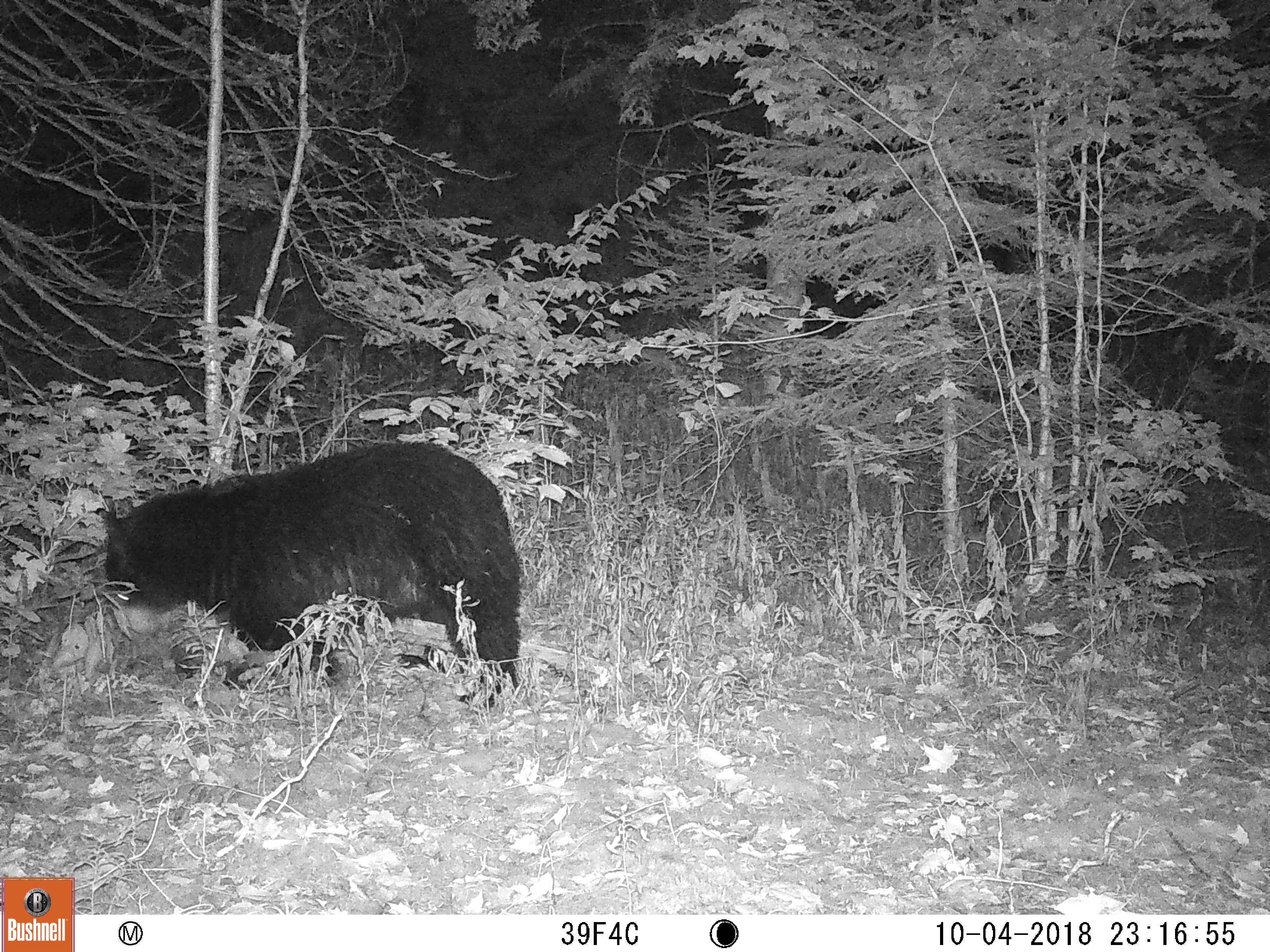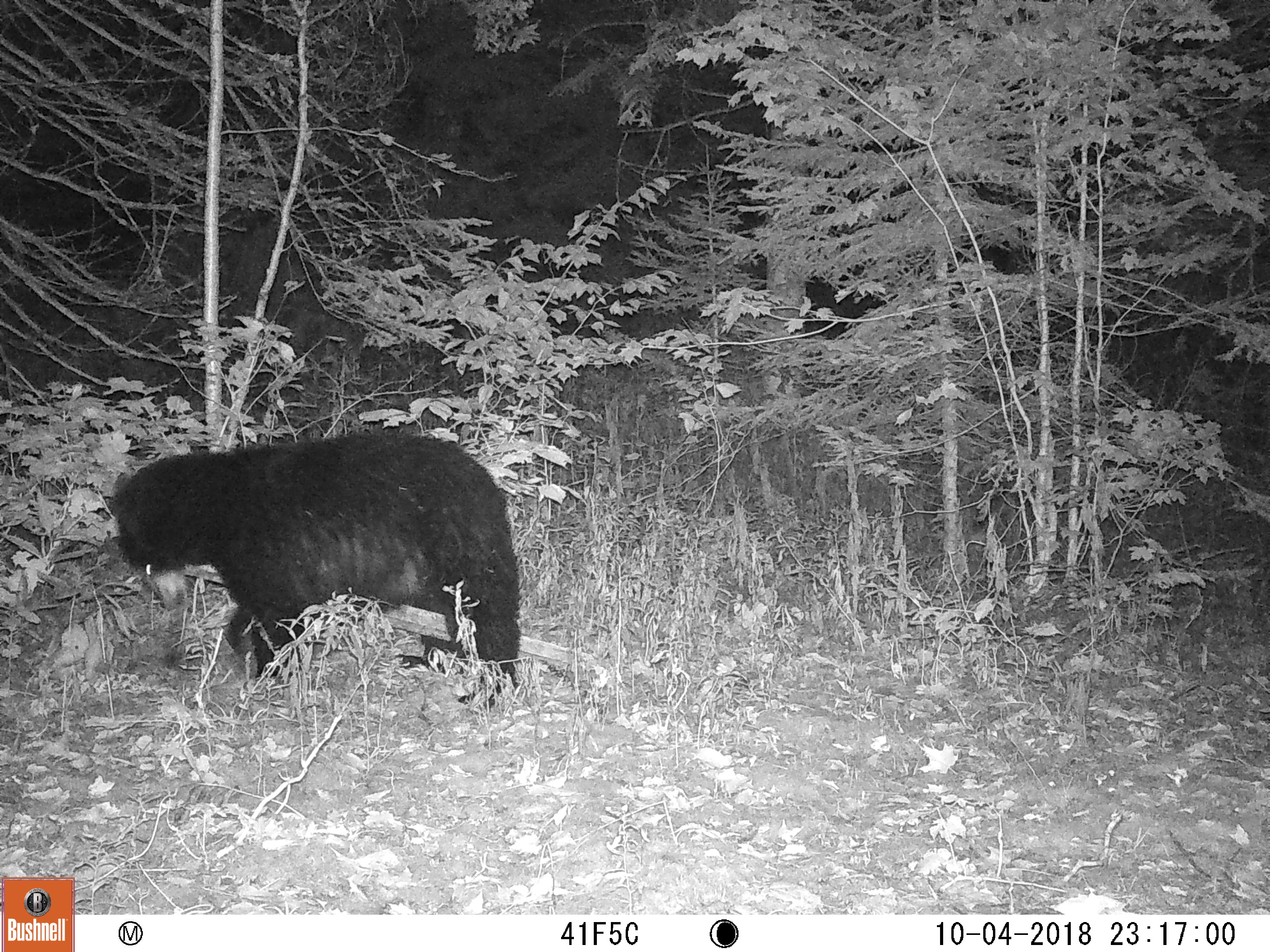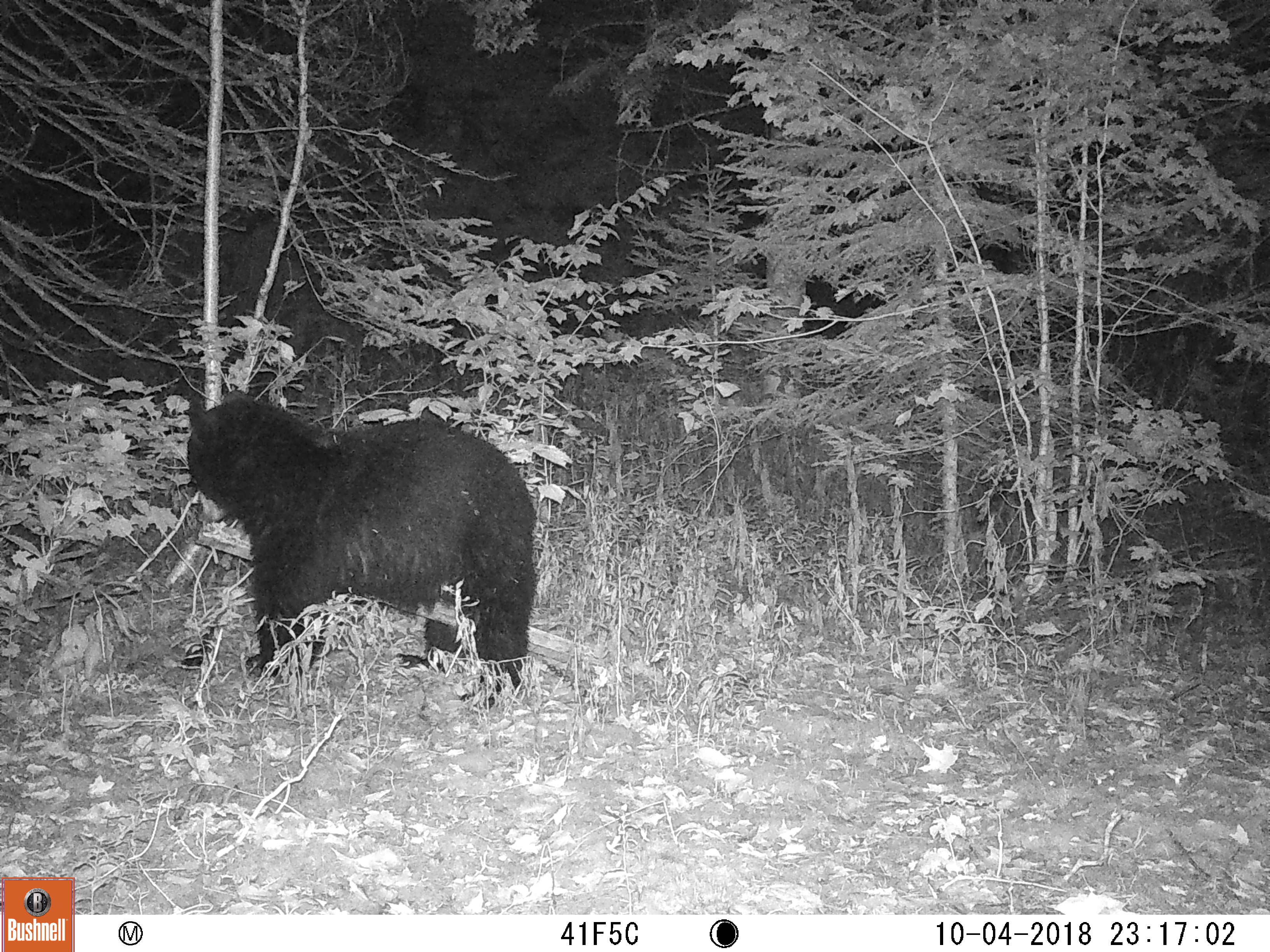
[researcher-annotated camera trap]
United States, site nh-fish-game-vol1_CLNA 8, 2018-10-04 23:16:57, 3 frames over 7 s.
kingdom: Animalia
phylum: Chordata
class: Mammalia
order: Carnivora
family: Ursidae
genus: Ursus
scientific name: Ursus americanus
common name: black bear